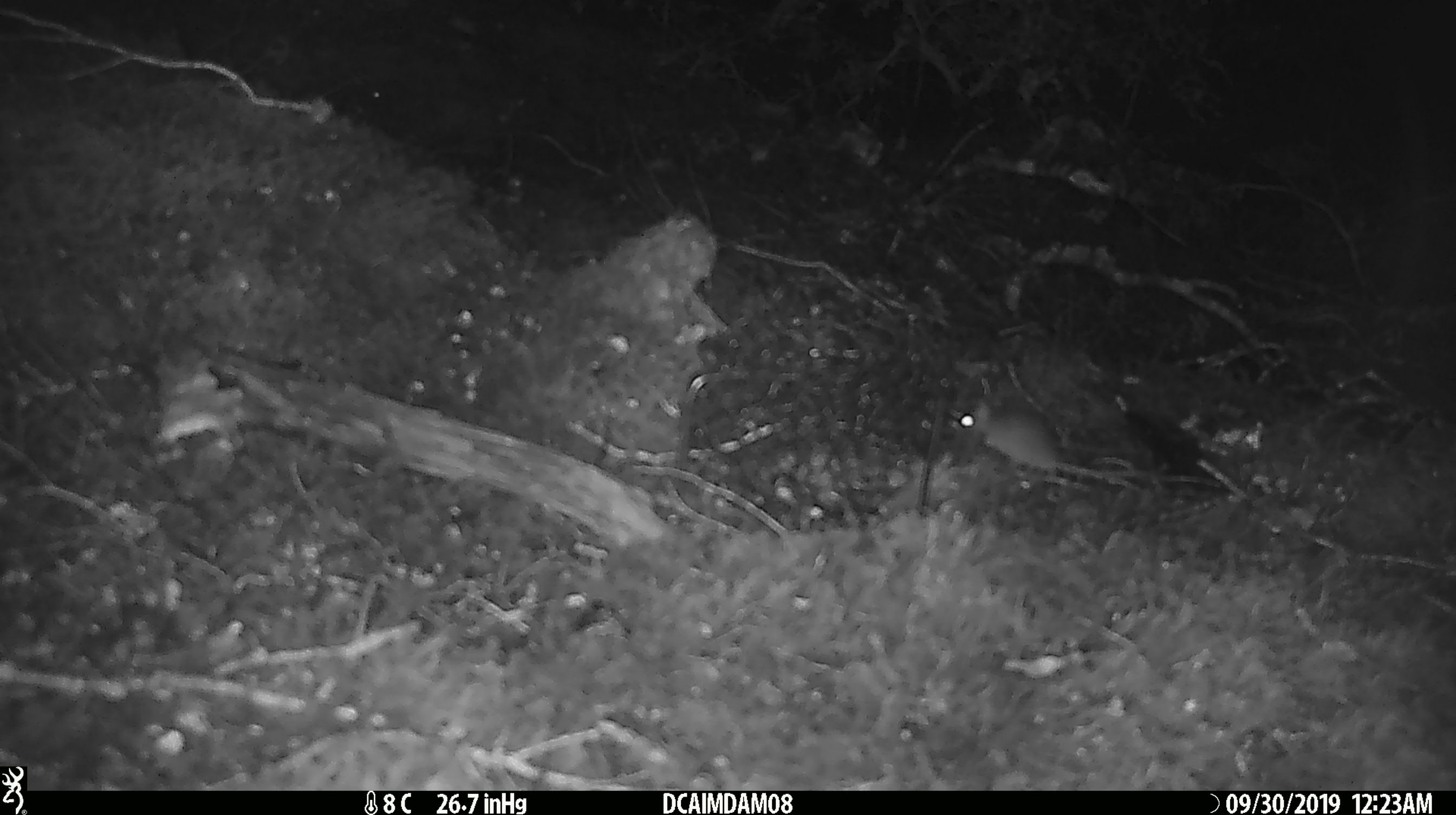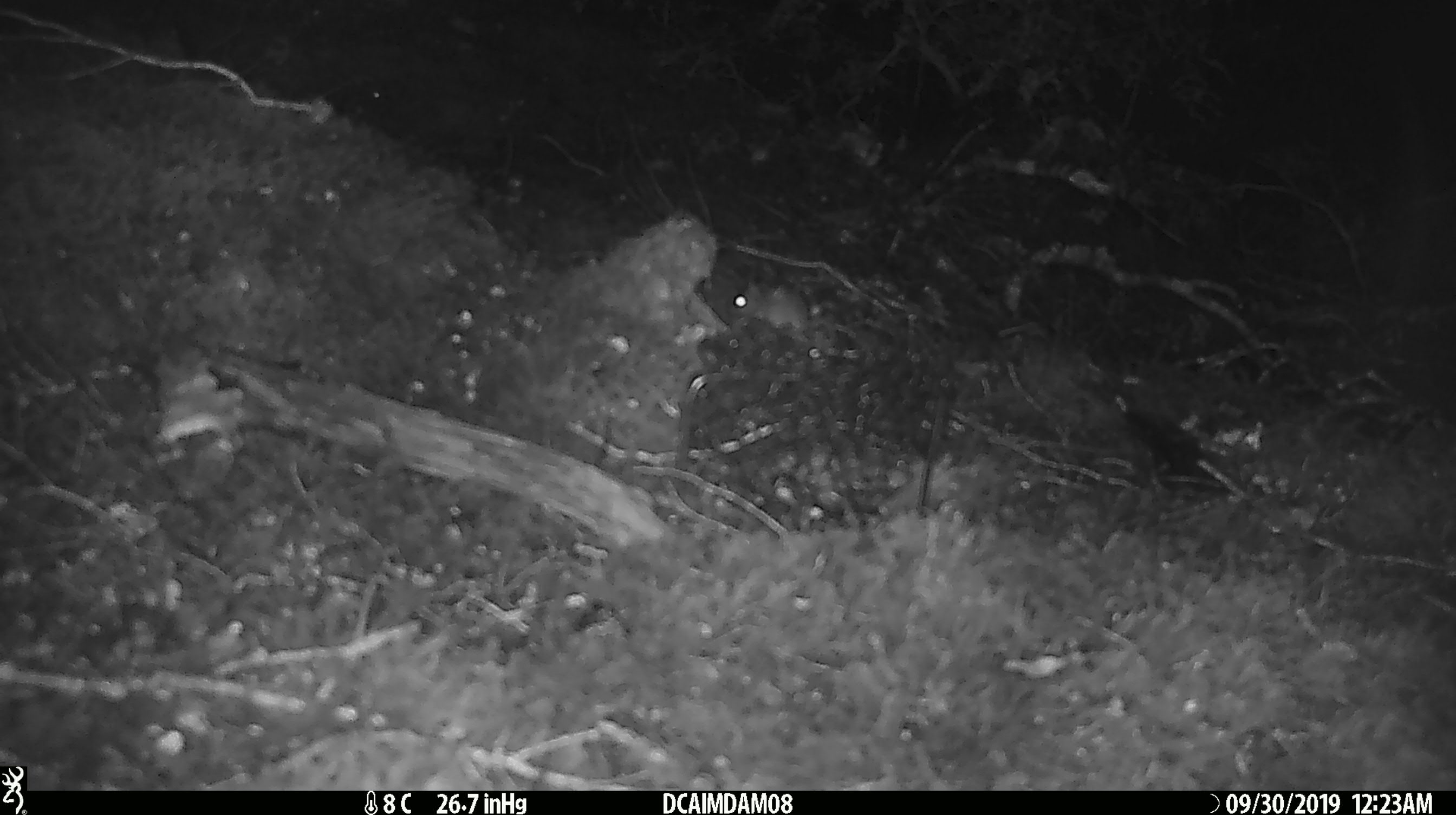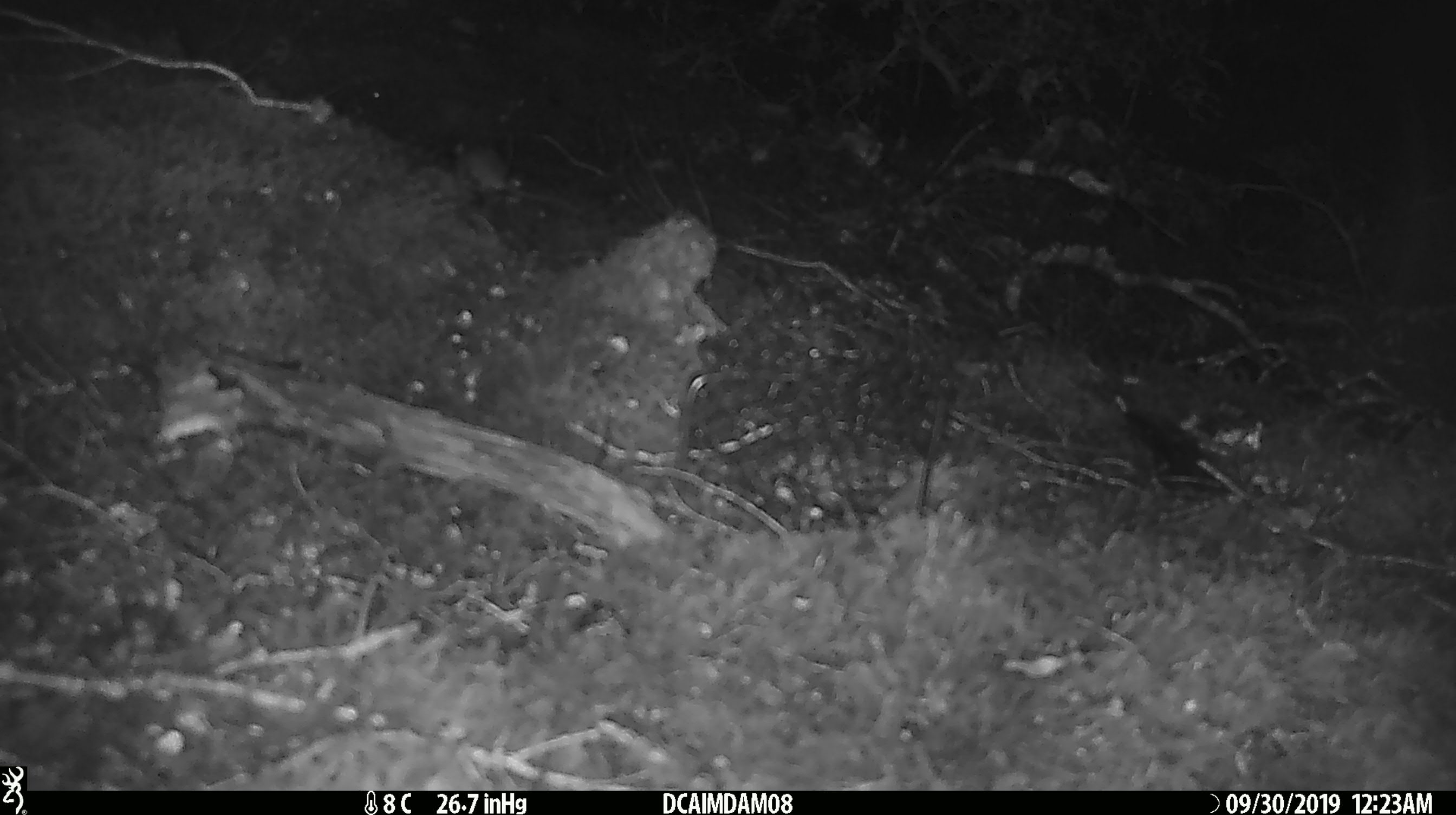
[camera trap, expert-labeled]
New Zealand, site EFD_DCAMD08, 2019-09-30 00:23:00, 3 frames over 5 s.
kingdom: Animalia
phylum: Chordata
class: Mammalia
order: Rodentia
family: Muridae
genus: Mus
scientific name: Mus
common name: mouse